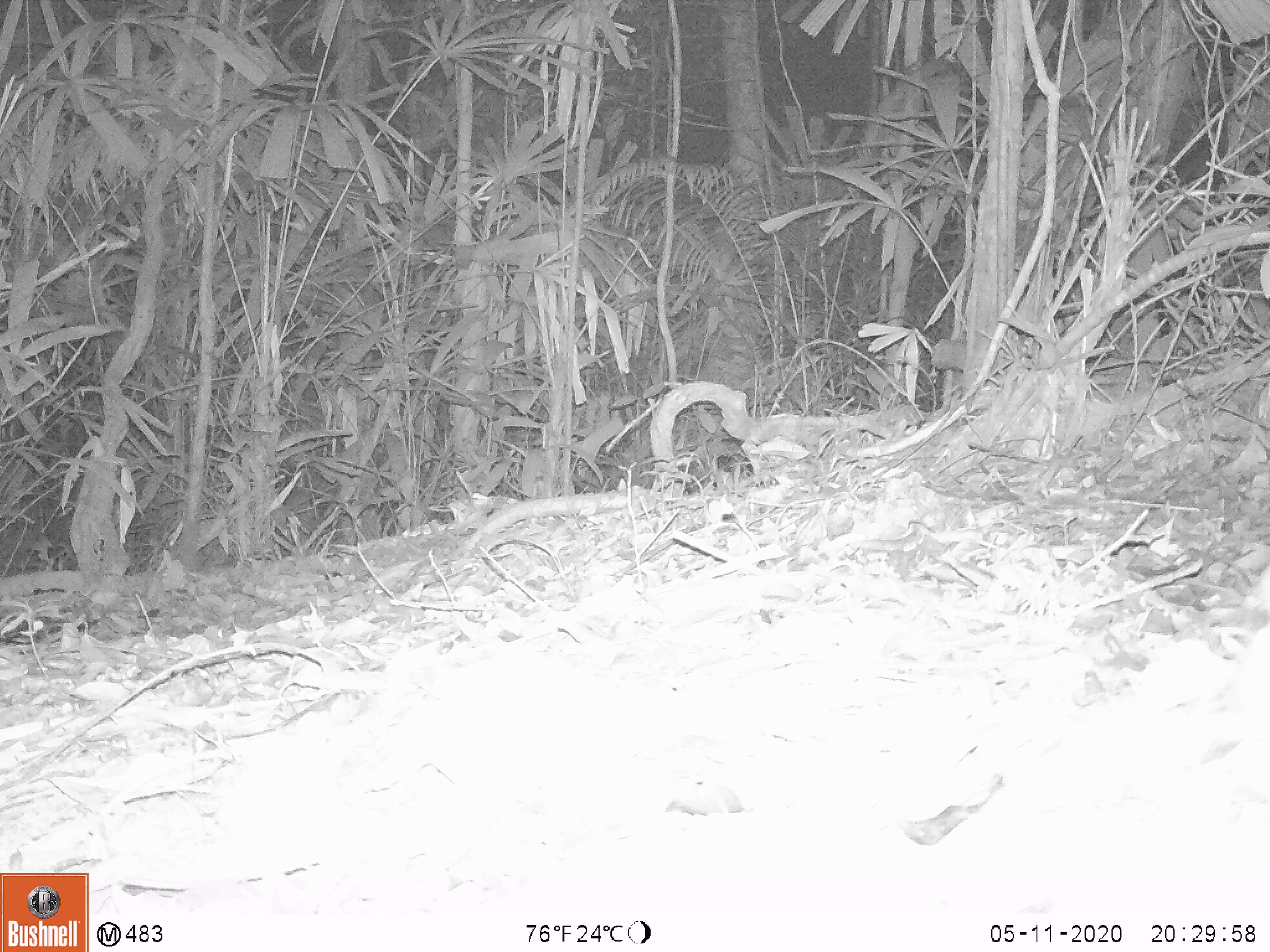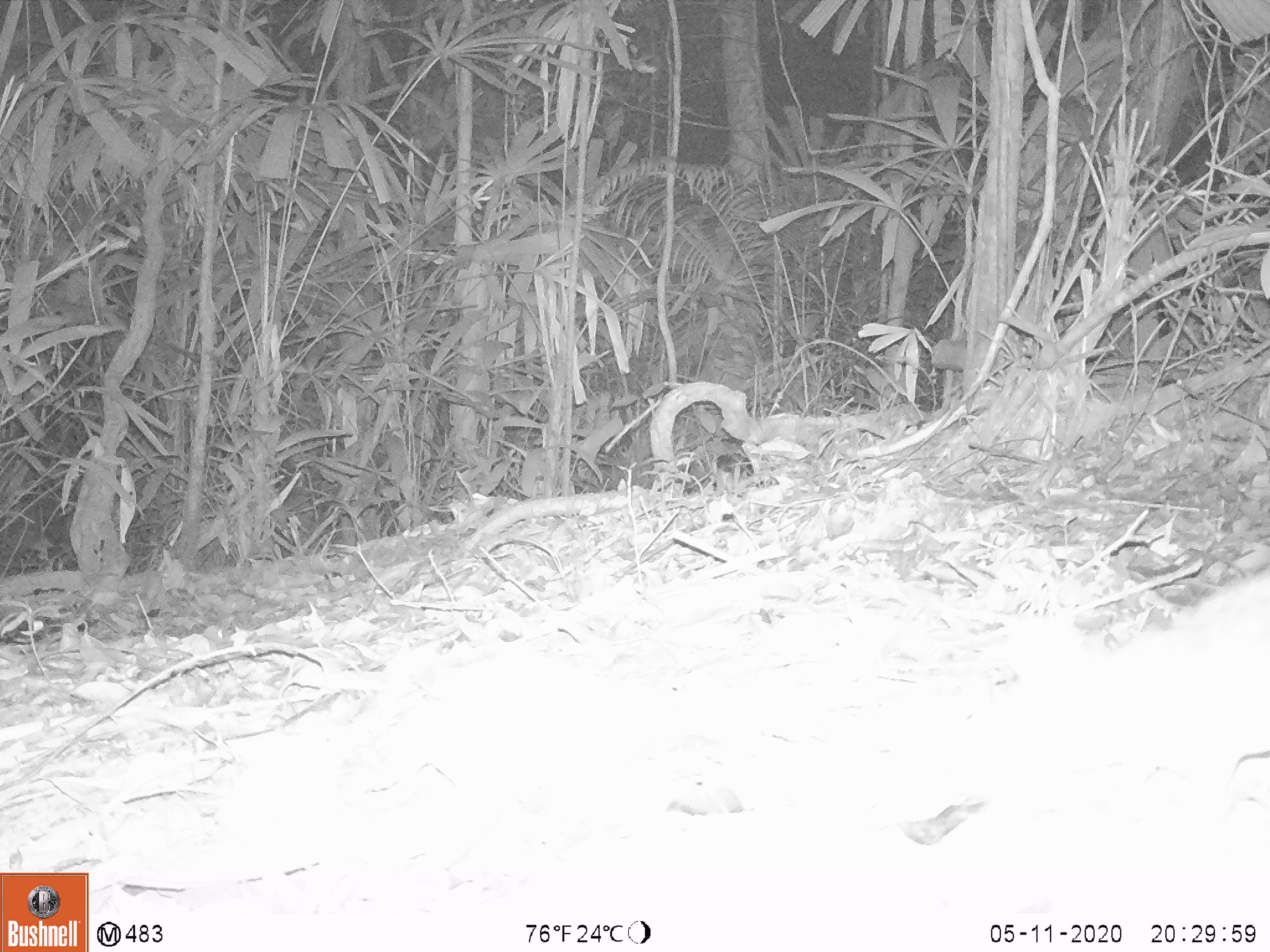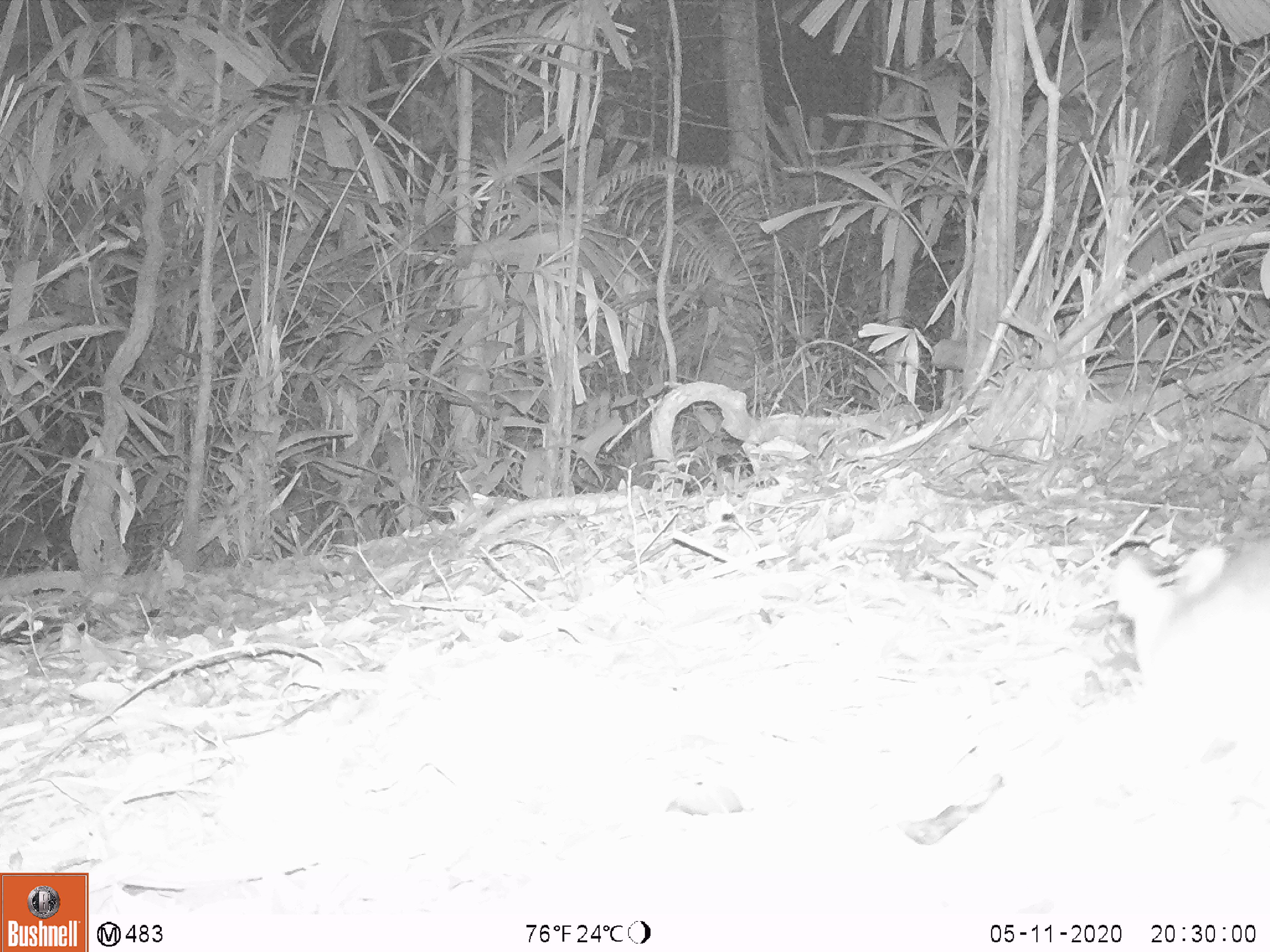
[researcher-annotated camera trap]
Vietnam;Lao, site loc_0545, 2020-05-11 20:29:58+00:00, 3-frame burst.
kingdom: Animalia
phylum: Chordata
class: Mammalia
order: Rodentia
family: Muridae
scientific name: Muridae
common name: old-world mice and rats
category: unidentified murid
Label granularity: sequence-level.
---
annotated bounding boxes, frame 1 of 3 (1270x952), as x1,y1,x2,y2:
unidentified murid: 1227,563,1270,800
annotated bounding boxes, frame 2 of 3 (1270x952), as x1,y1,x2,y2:
unidentified murid: 985,567,1270,832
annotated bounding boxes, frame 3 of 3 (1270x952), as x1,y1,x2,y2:
unidentified murid: 1110,541,1270,824